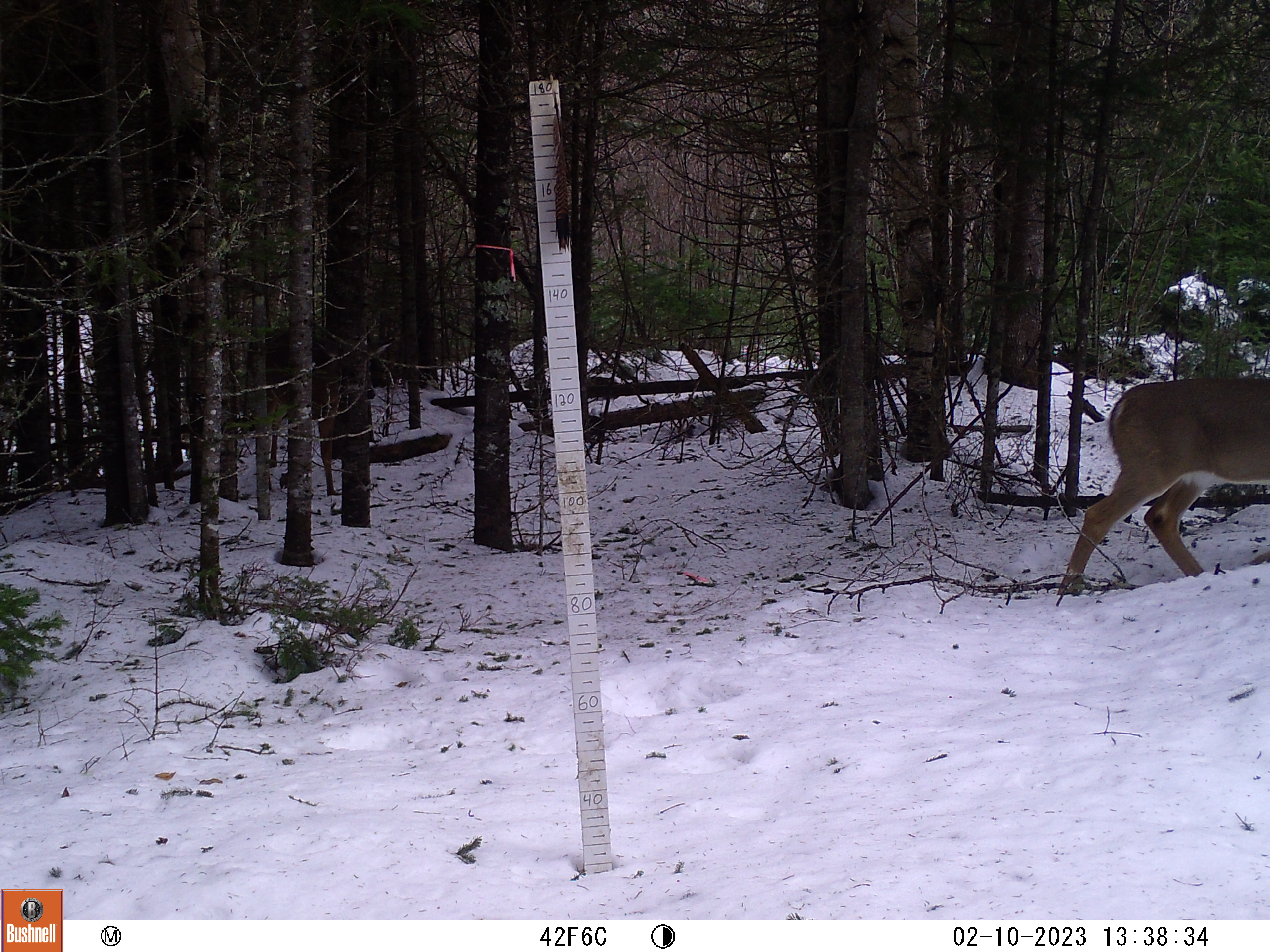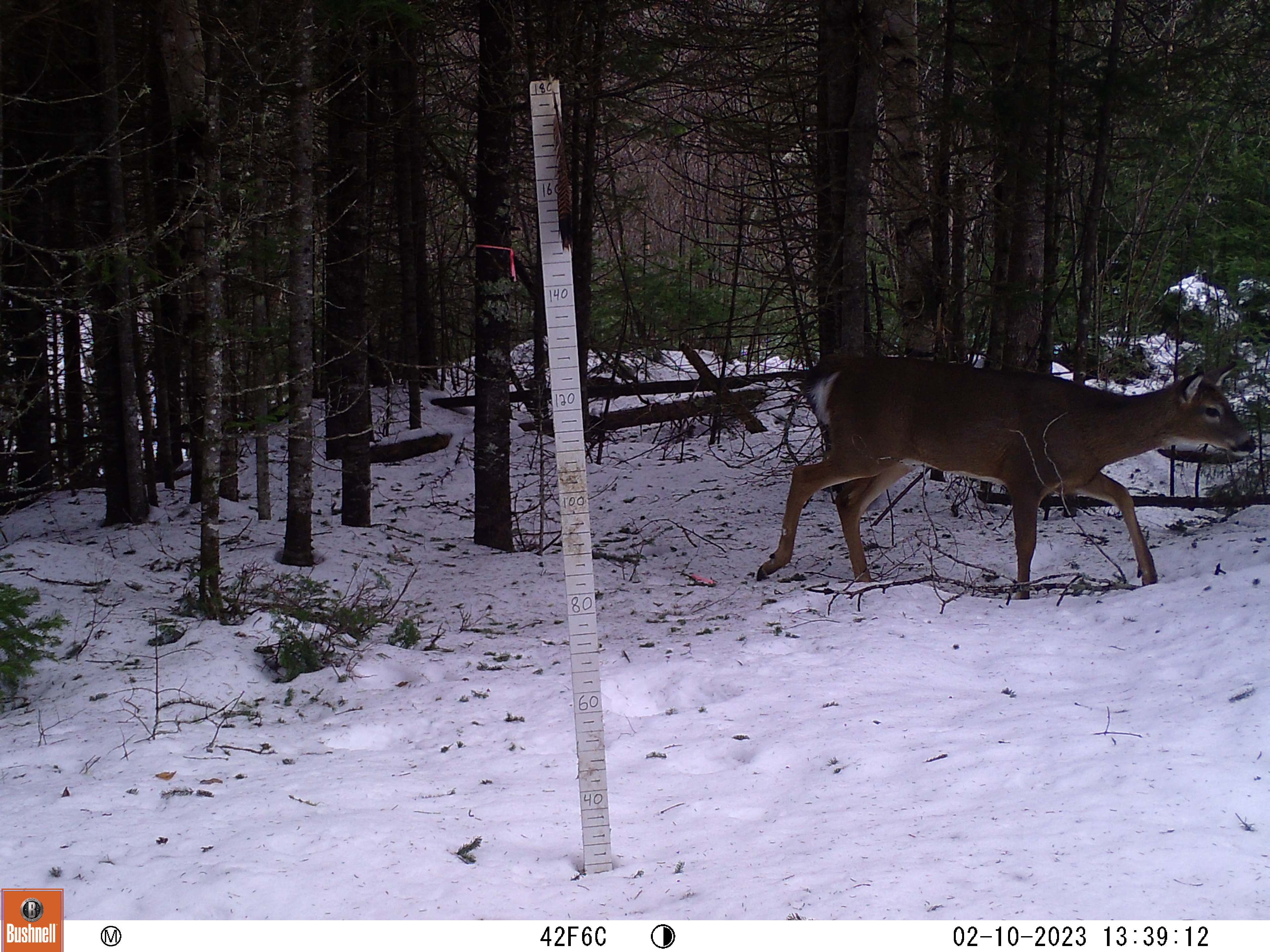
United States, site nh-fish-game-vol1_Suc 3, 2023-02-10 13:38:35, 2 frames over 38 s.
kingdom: Animalia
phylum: Chordata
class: Mammalia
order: Artiodactyla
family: Cervidae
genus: Odocoileus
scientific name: Odocoileus virginianus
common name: white-tailed deer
White-tailed deer (Odocoileus virginianus).